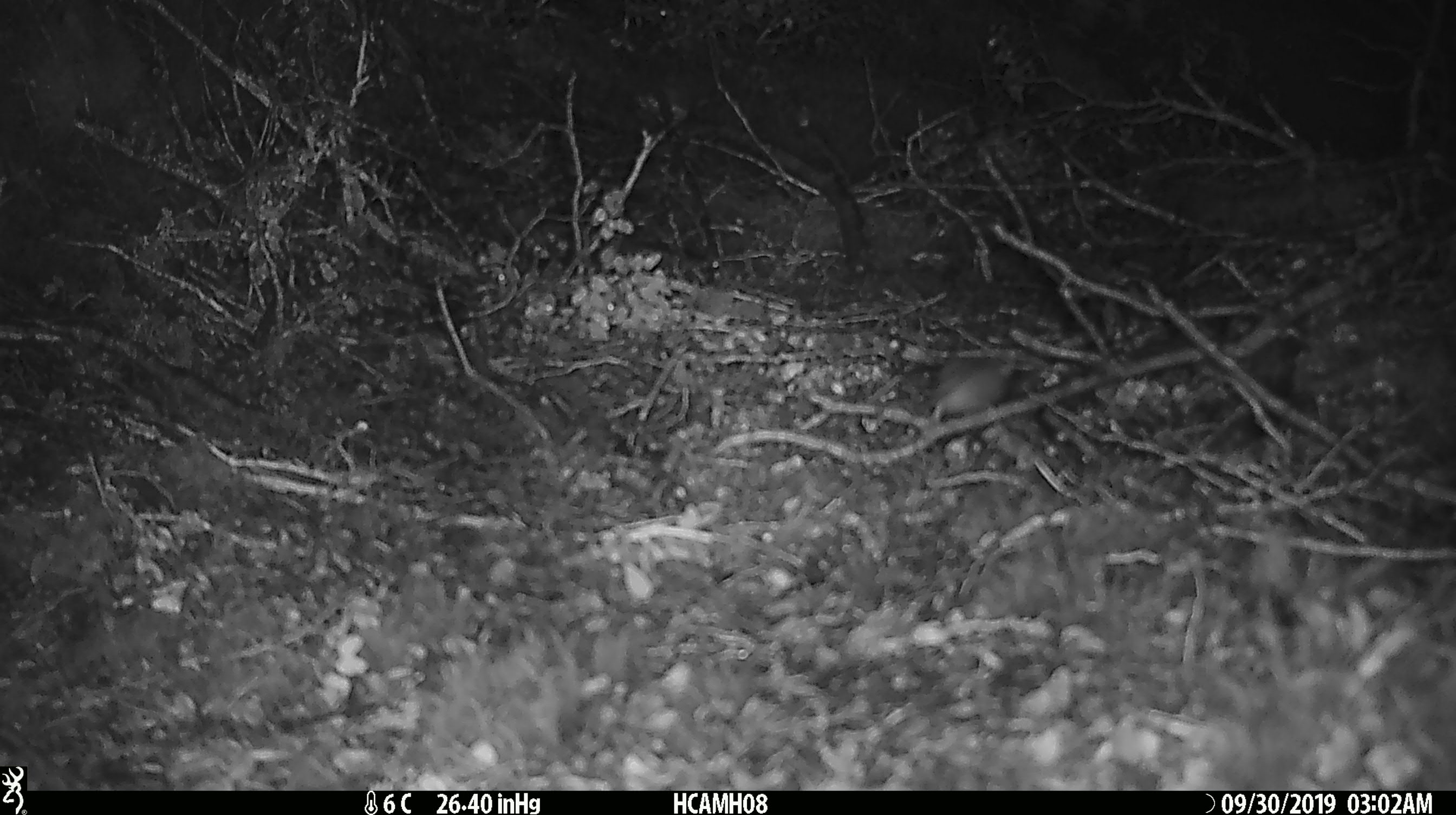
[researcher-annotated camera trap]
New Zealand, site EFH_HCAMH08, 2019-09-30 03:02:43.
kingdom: Animalia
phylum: Chordata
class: Mammalia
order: Rodentia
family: Muridae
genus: Mus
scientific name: Mus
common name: mouse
Mouse (Mus).